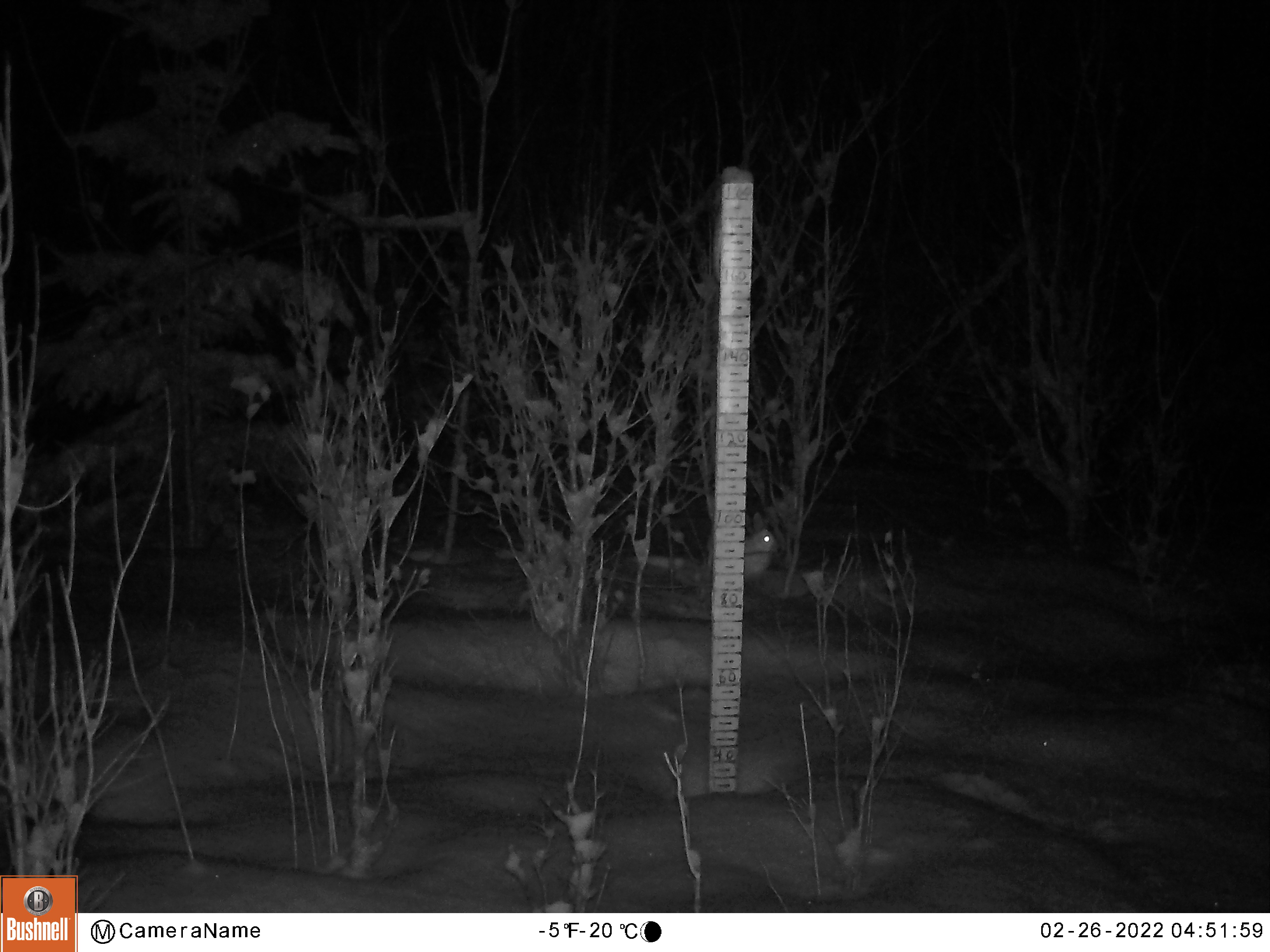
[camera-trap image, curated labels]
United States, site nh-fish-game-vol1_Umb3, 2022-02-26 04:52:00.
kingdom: Animalia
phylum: Chordata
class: Mammalia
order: Lagomorpha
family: Leporidae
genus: Lepus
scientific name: Lepus americanus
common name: snowshoe hare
Snowshoe hare (Lepus americanus).